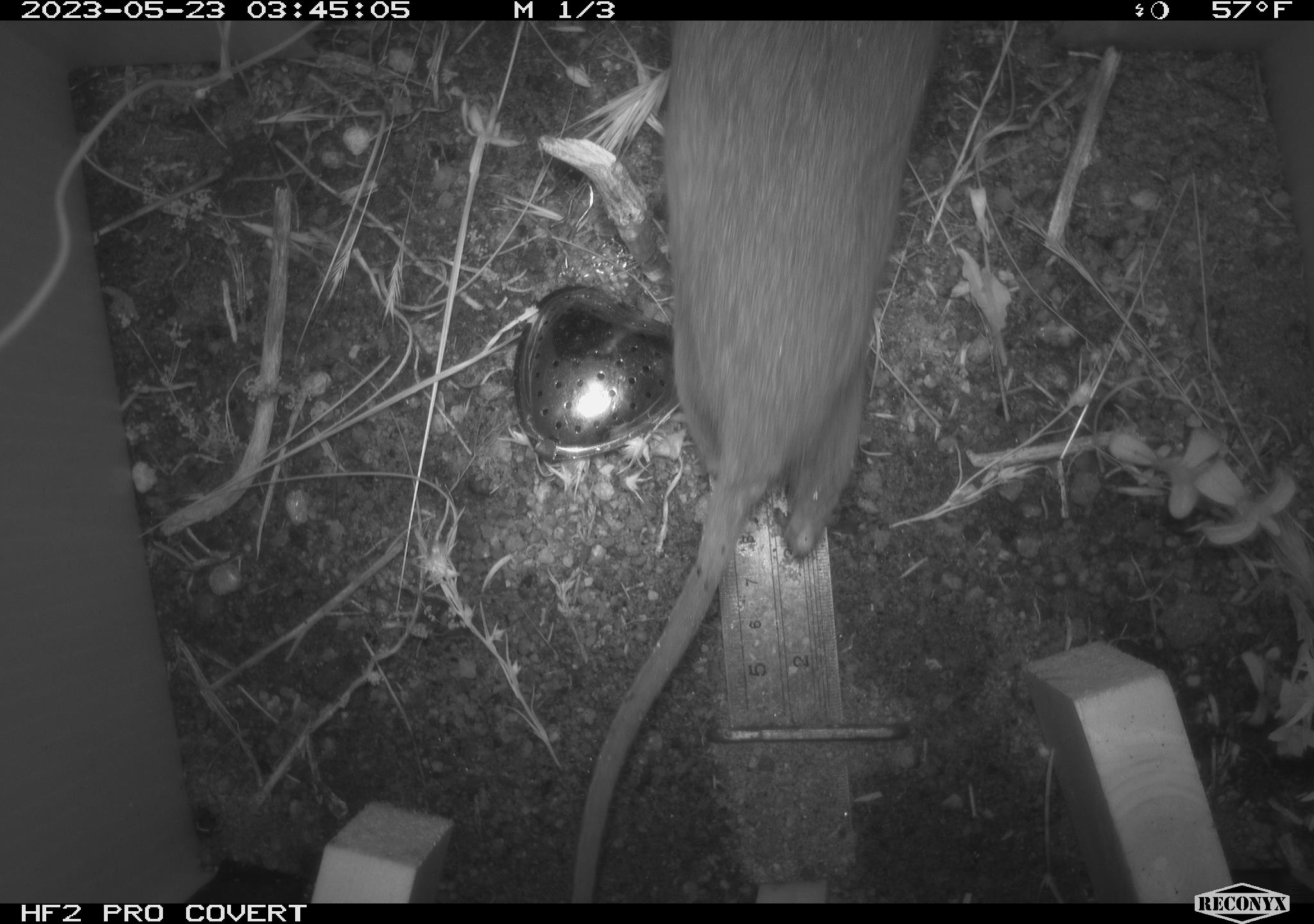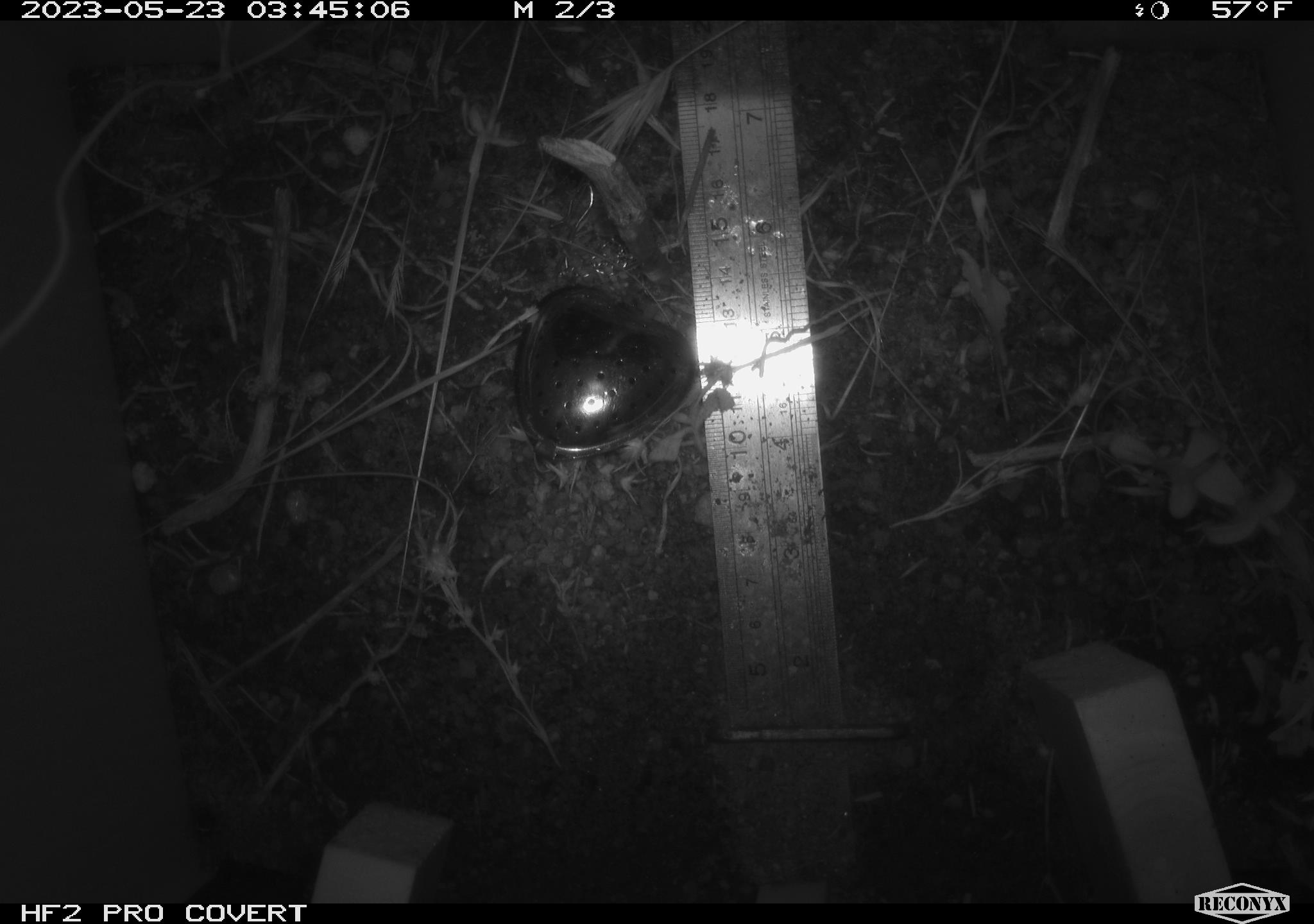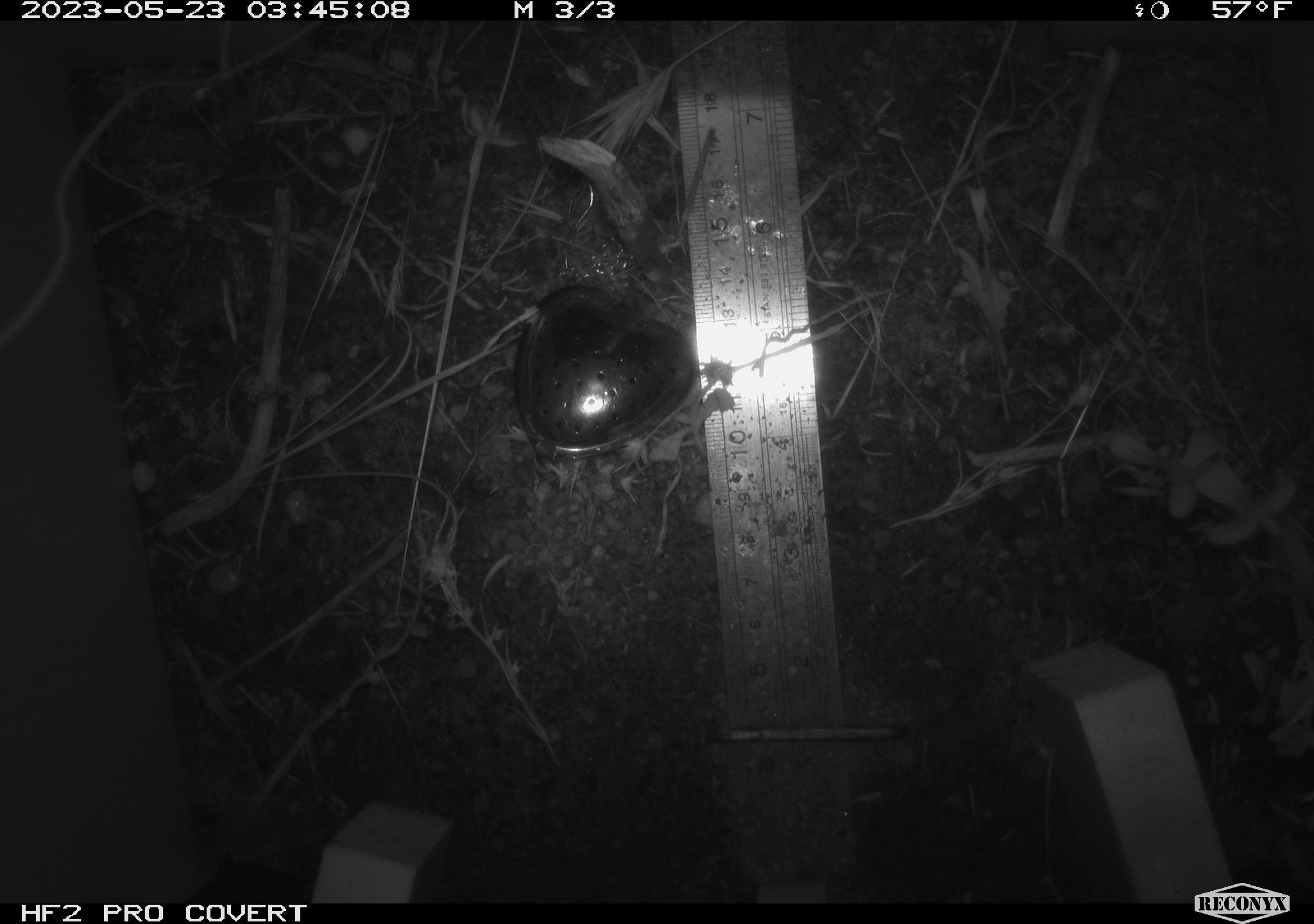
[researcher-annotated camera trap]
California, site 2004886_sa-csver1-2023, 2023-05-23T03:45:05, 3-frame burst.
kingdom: Animalia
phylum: Chordata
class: Mammalia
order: Rodentia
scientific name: Rodentia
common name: mouse species